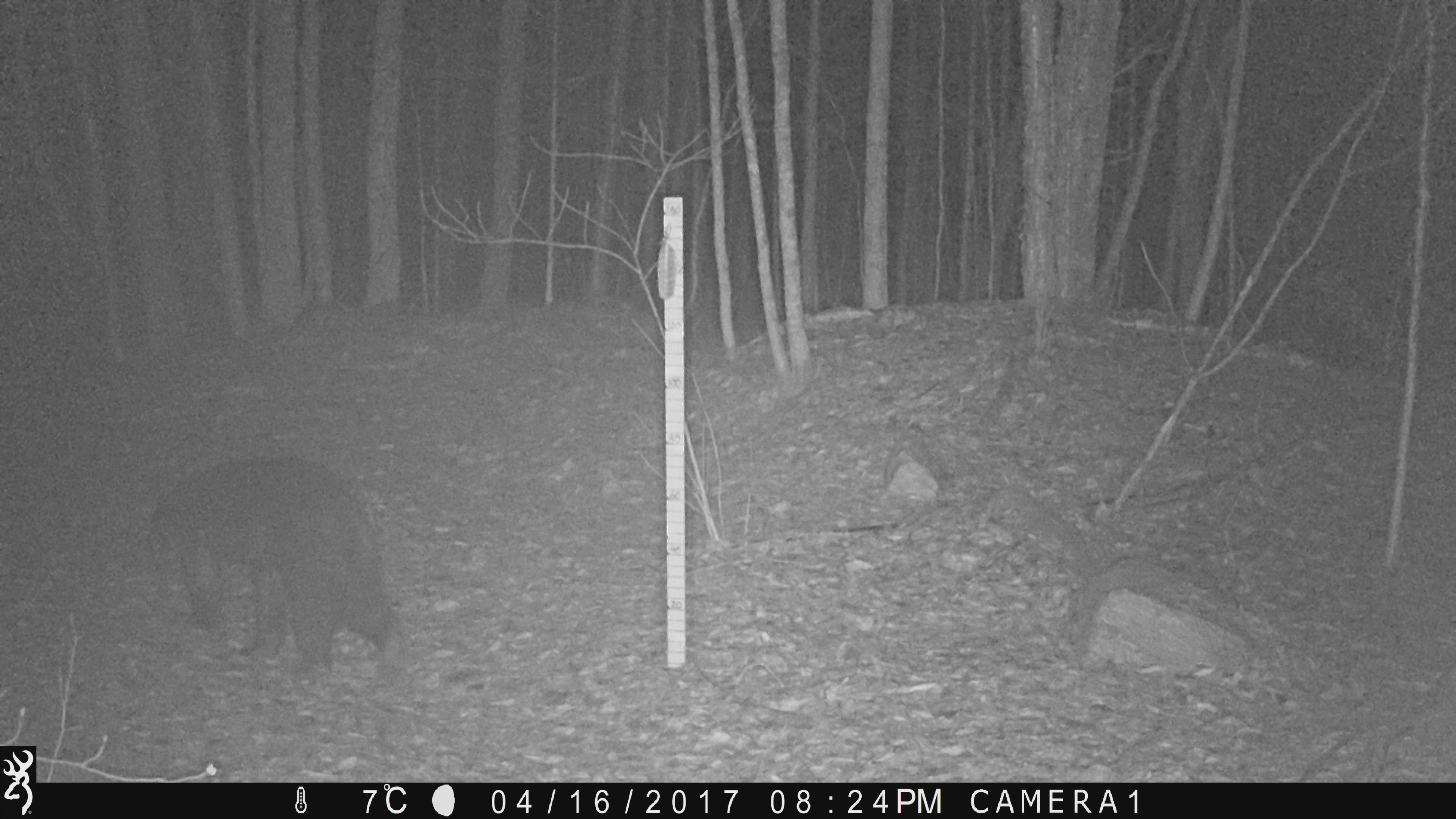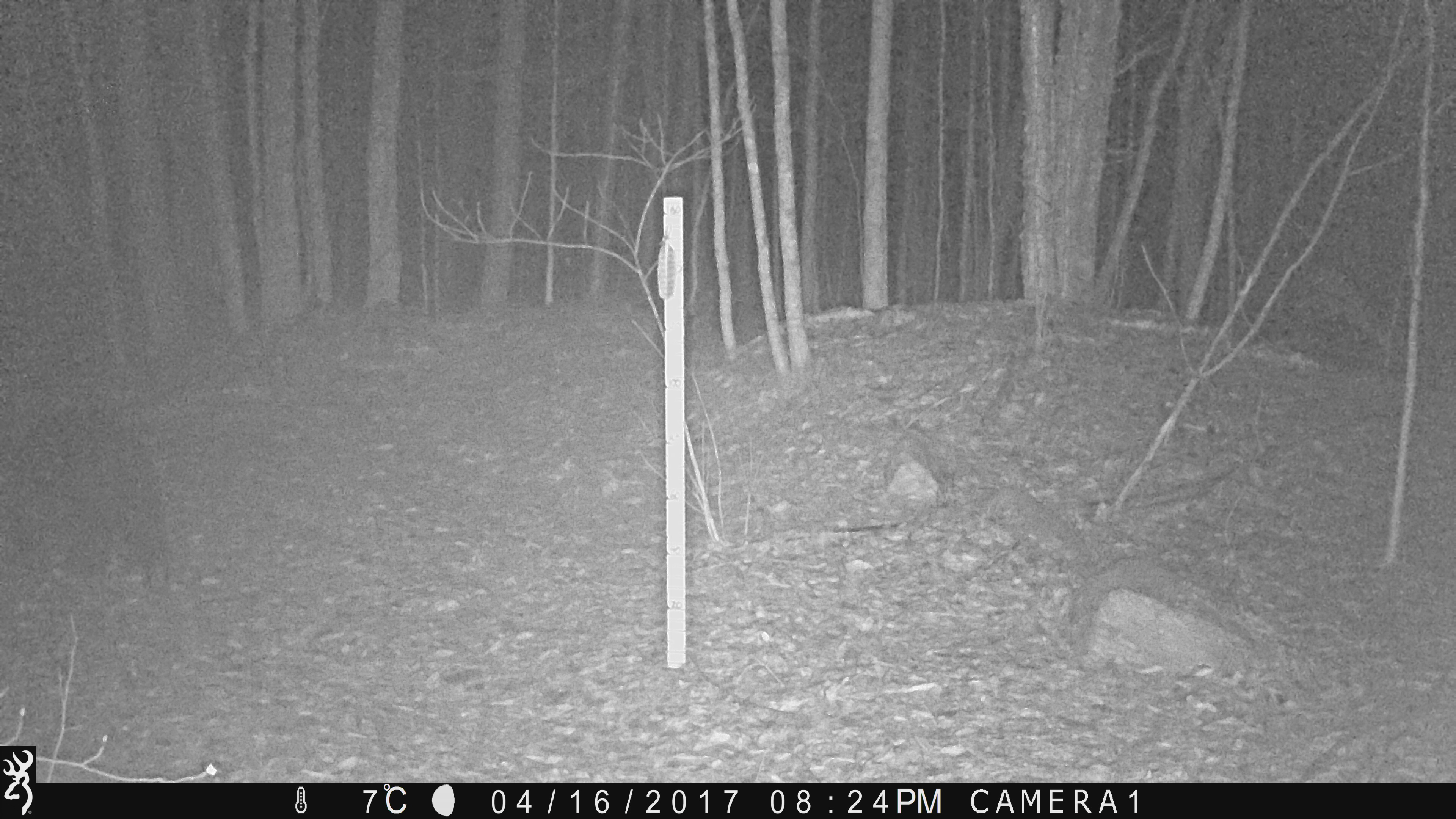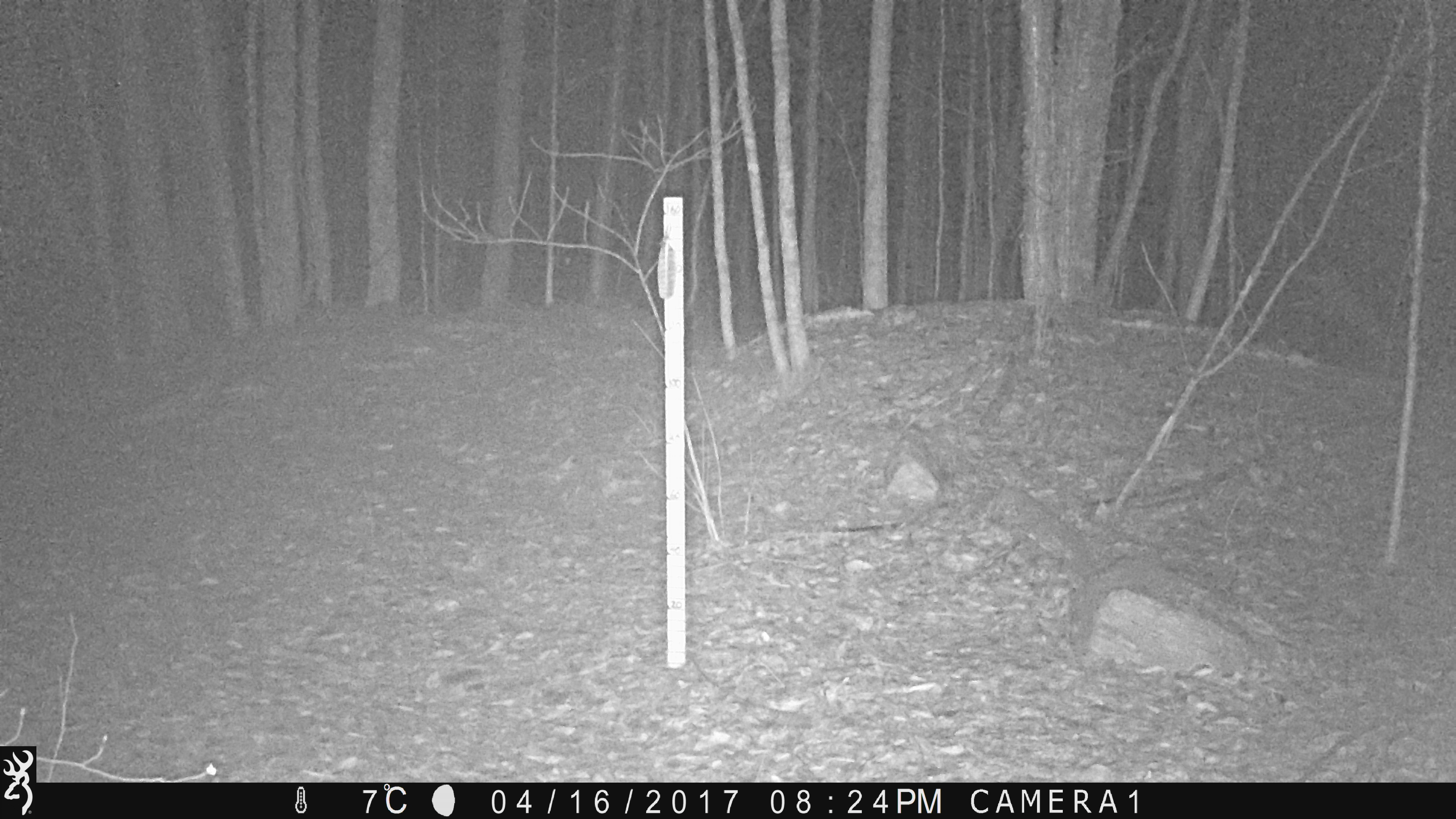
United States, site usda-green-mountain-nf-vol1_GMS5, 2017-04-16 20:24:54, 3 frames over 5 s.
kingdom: Animalia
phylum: Chordata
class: Mammalia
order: Carnivora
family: Ursidae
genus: Ursus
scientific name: Ursus americanus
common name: black bear